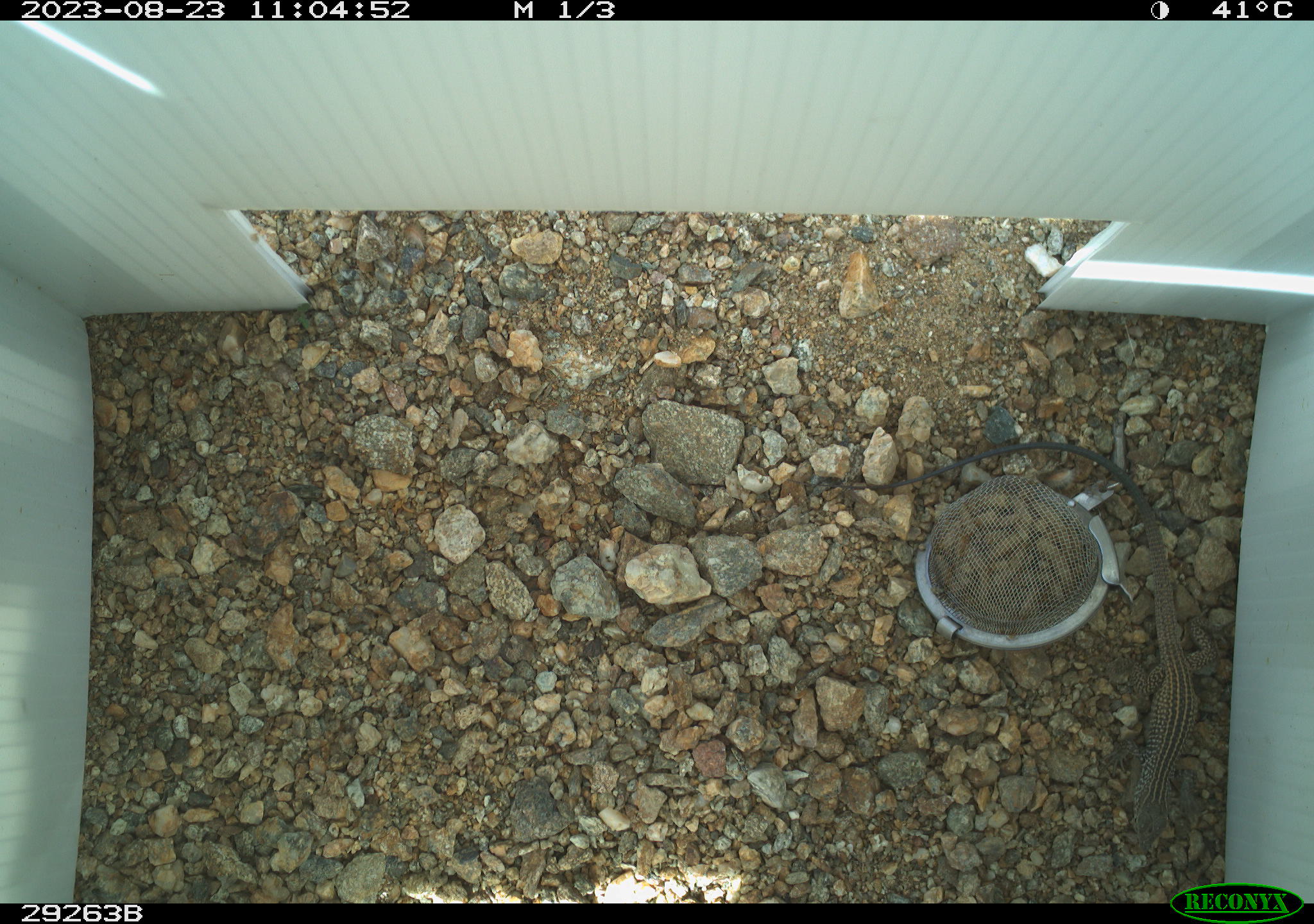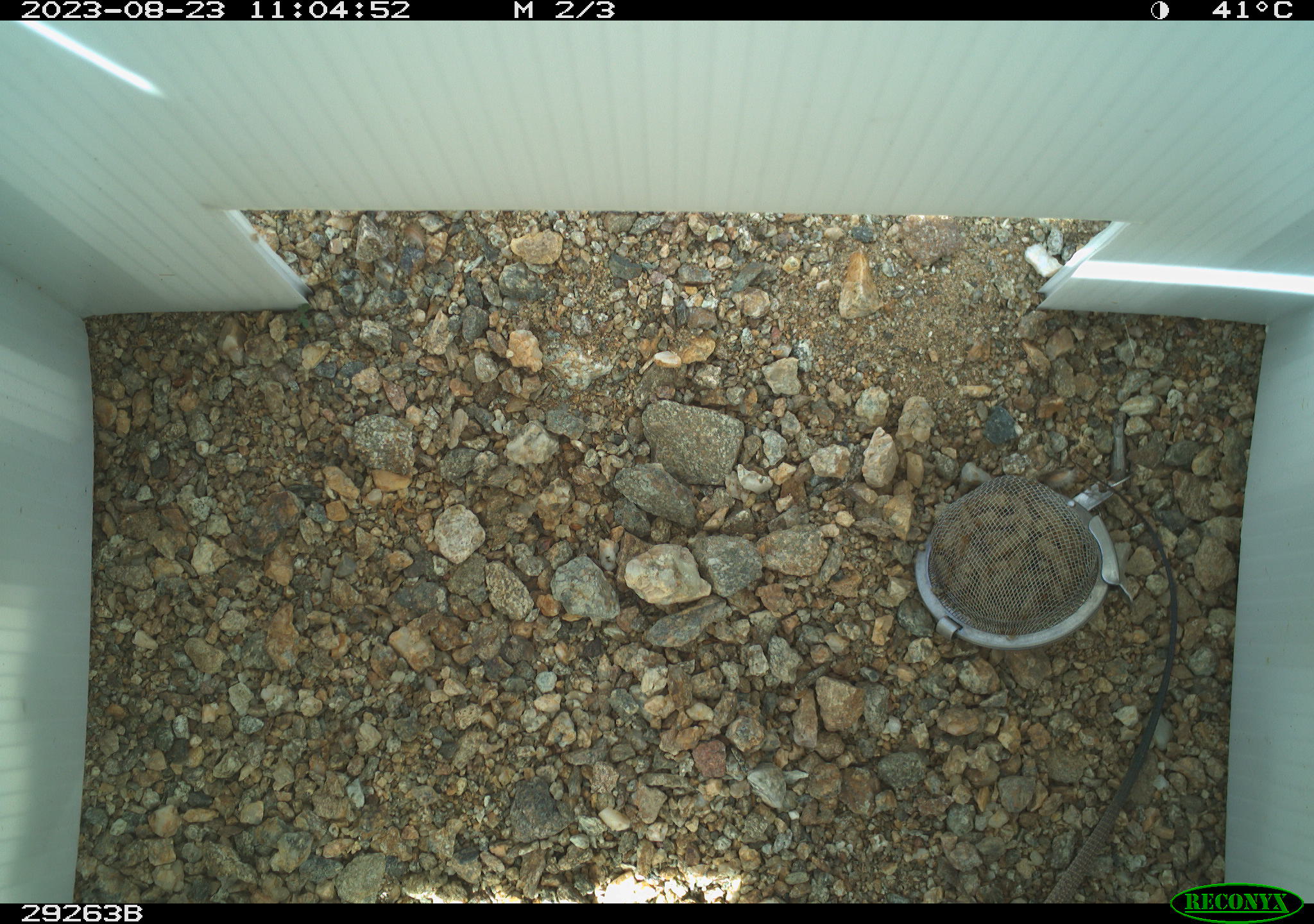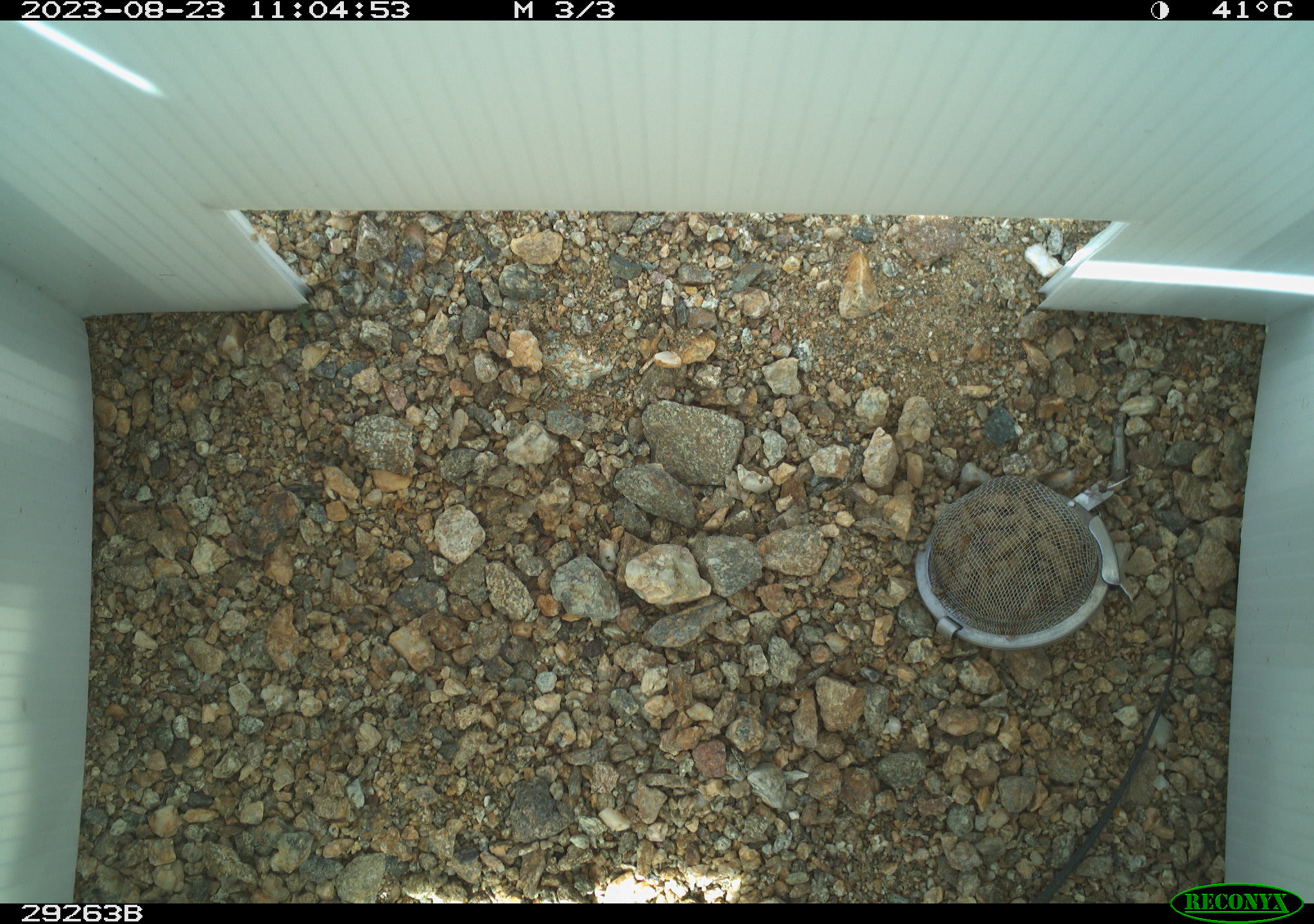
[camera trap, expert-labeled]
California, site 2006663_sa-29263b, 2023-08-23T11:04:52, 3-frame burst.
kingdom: Animalia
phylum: Chordata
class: Reptilia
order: Squamata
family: Teiidae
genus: Aspidoscelis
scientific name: Aspidoscelis tigris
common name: western whiptail